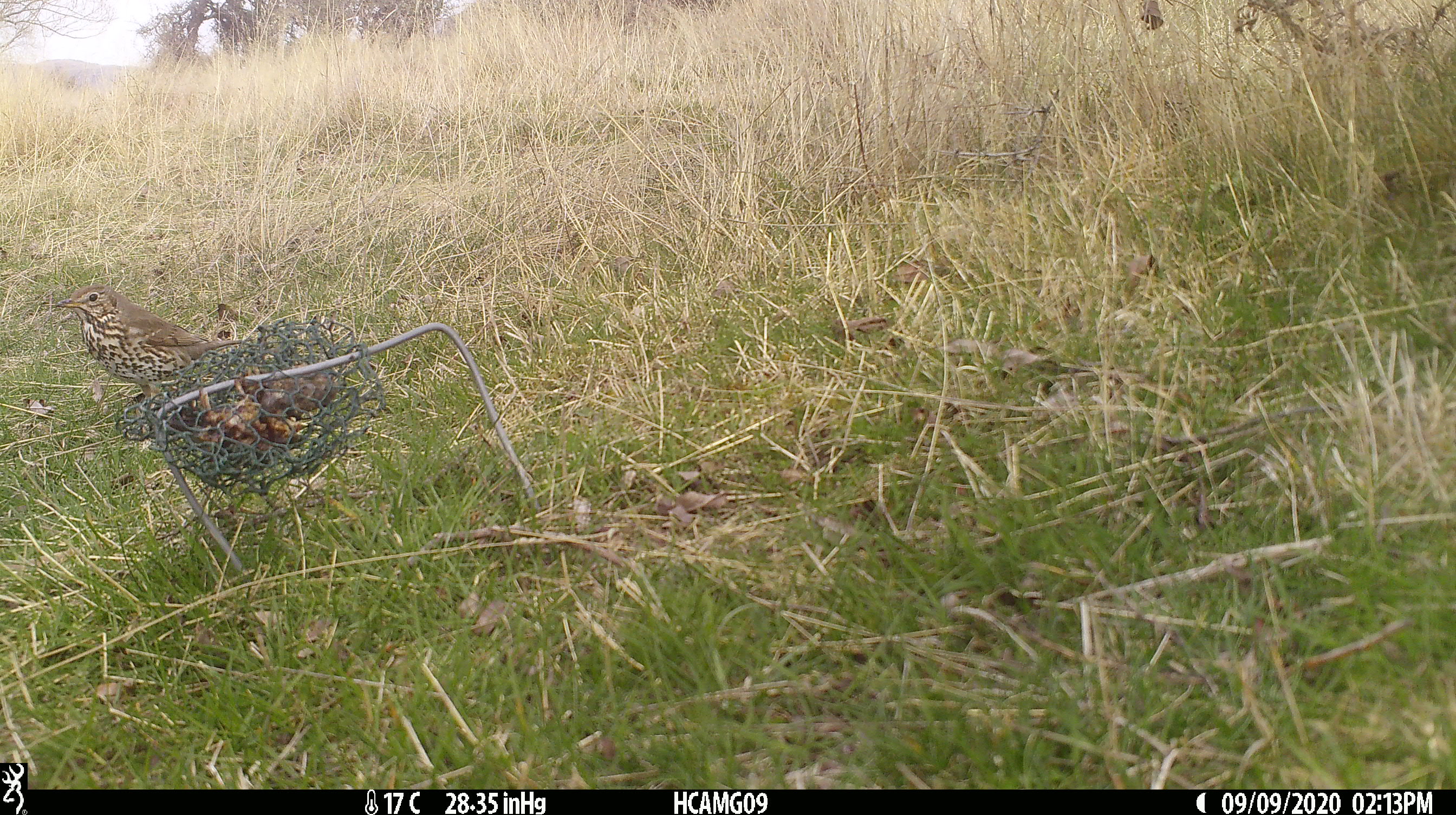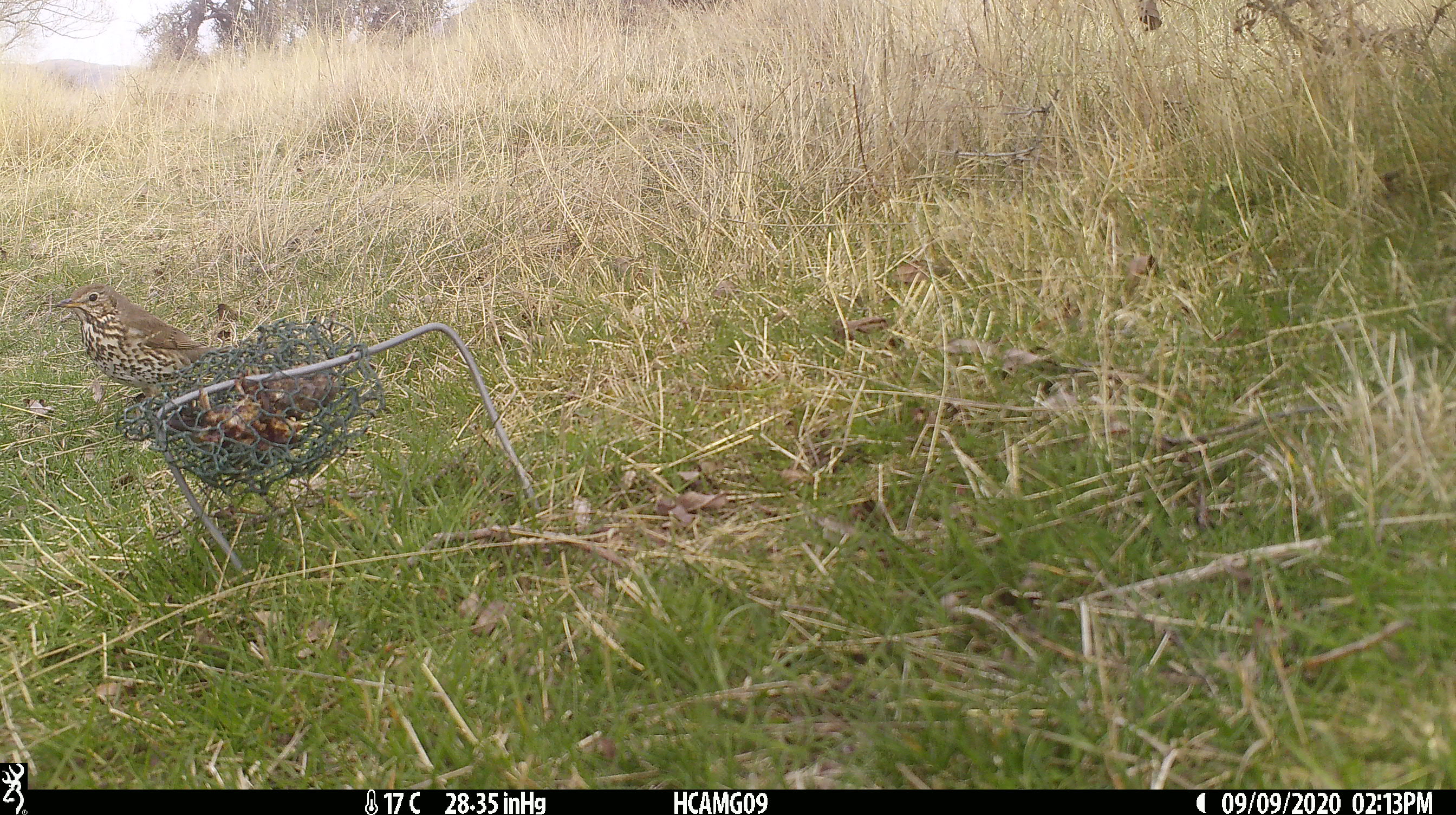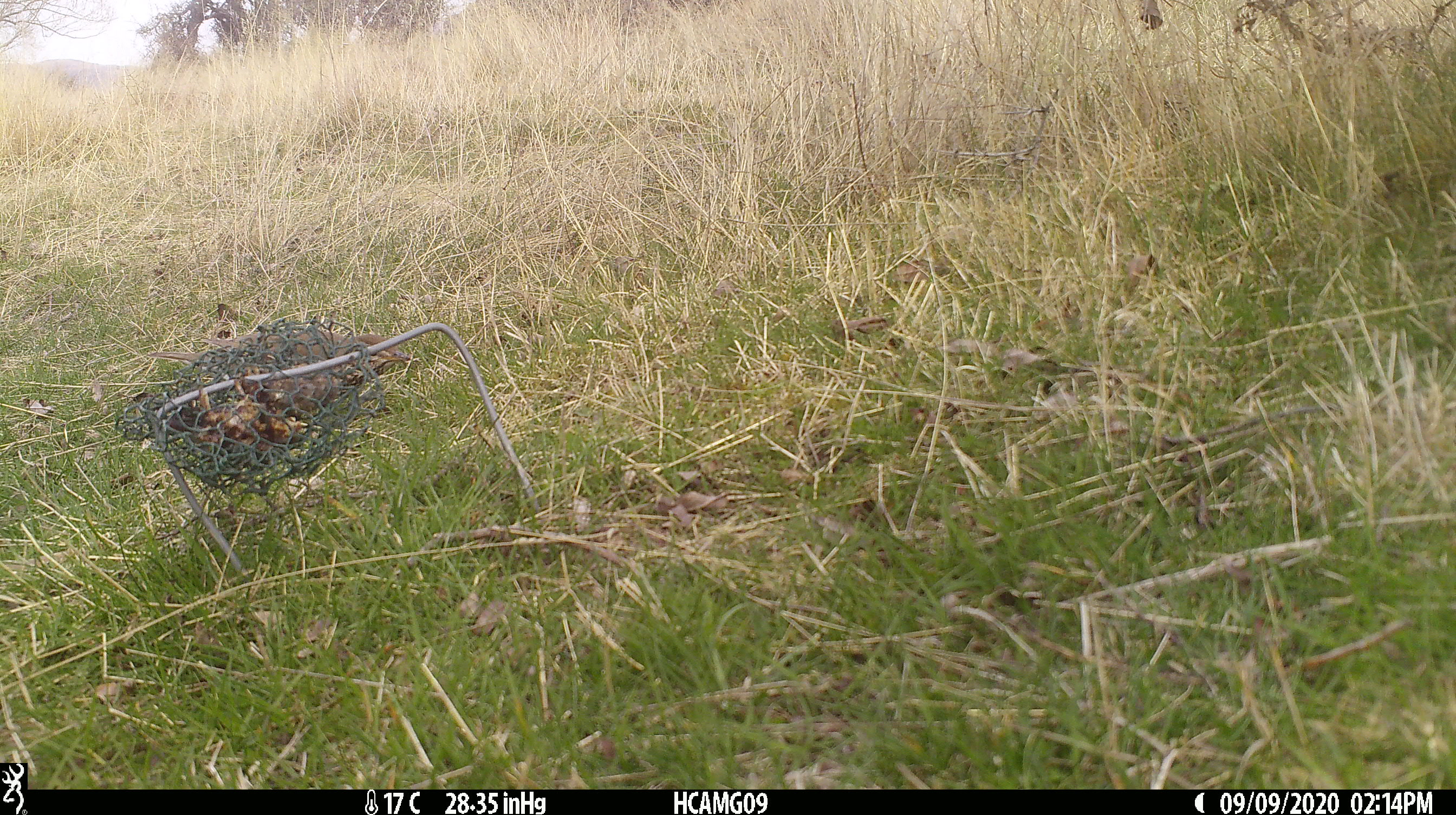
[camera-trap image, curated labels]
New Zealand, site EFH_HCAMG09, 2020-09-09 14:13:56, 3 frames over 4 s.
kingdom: Animalia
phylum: Chordata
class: Aves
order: Passeriformes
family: Turdidae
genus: Turdus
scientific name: Turdus philomelos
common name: song thrush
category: thrush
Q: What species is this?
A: Thrush (song thrush) (Turdus philomelos).